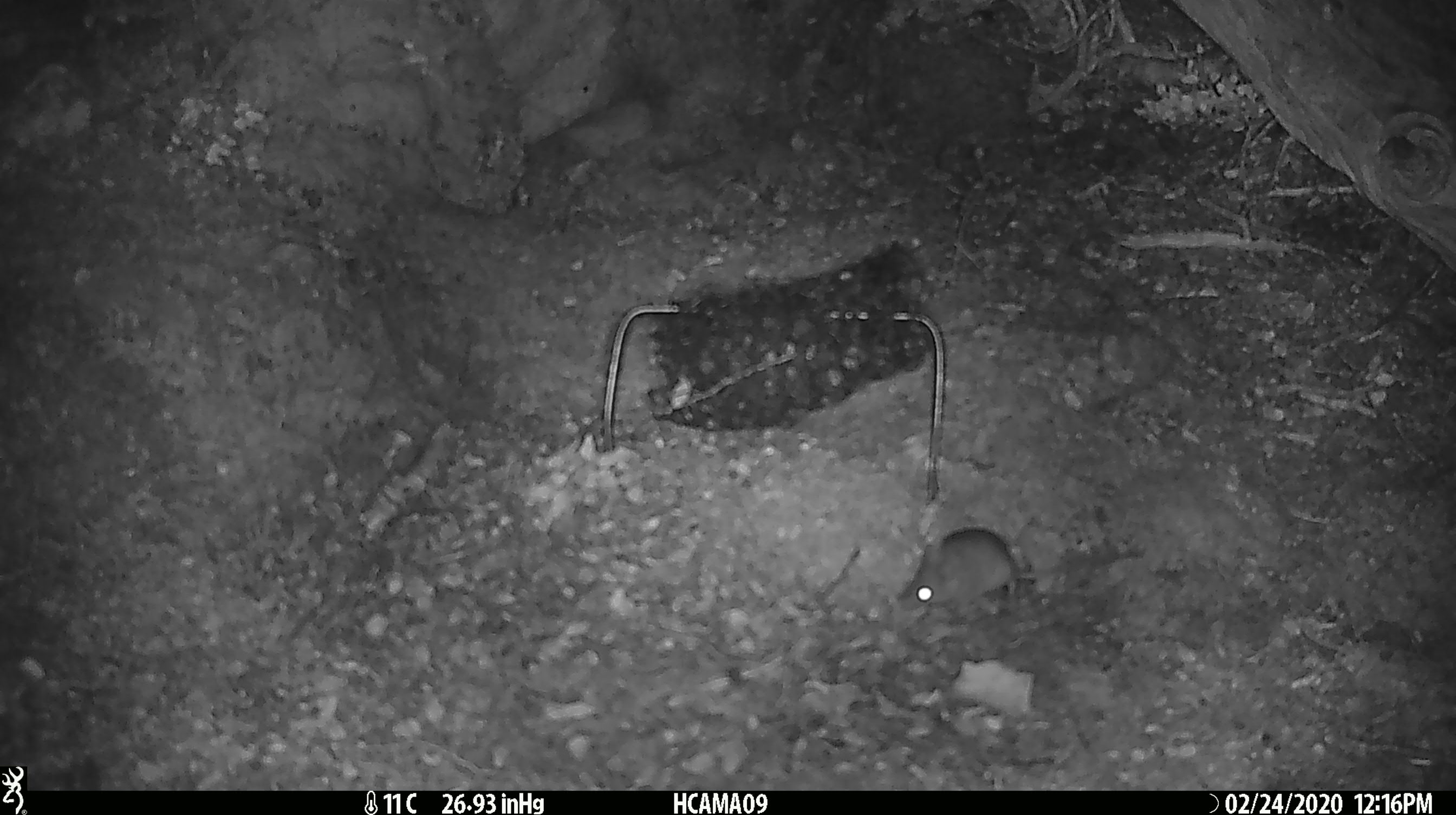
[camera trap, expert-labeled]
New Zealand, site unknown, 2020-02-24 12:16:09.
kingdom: Animalia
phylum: Chordata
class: Mammalia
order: Rodentia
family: Muridae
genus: Mus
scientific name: Mus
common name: mouse